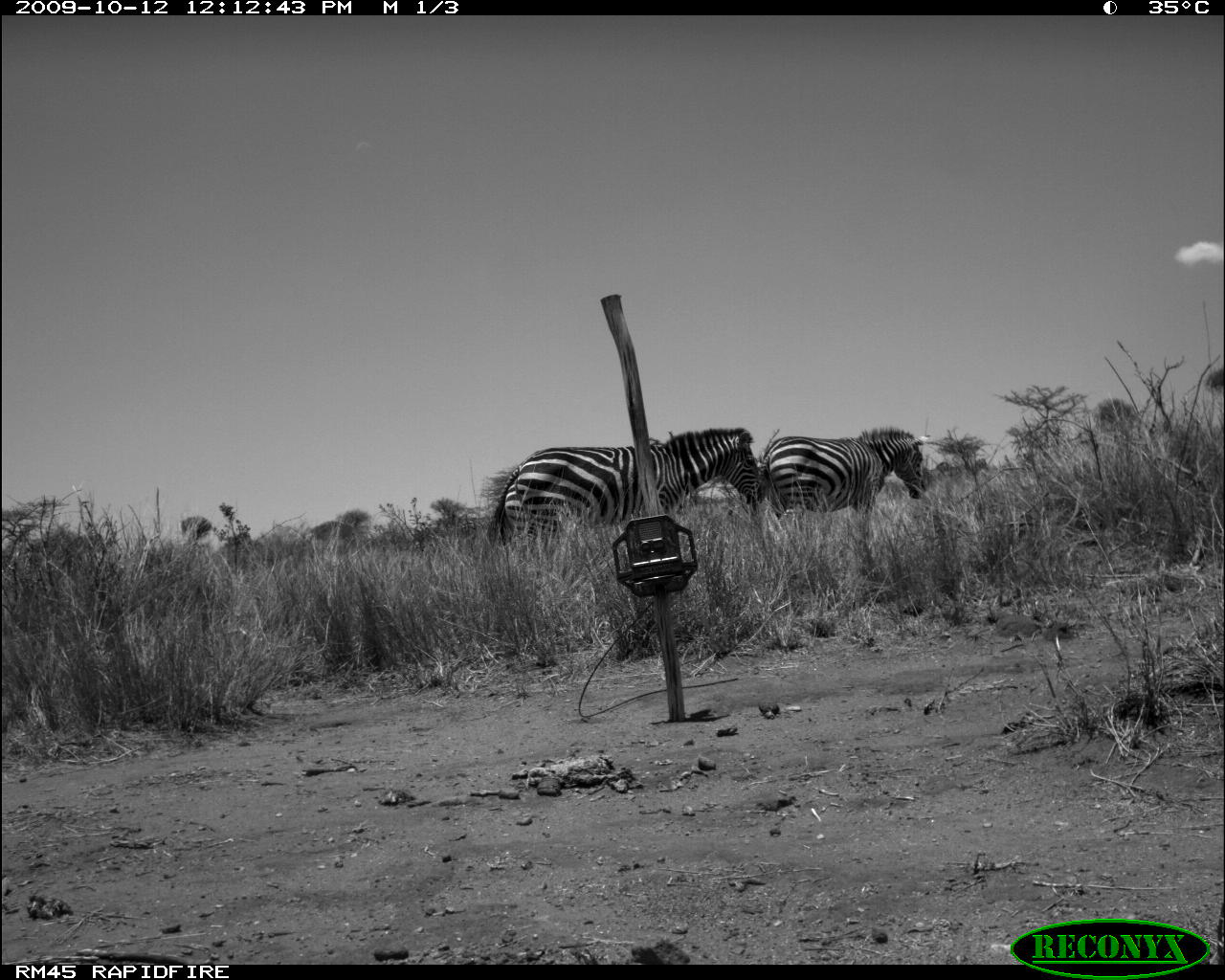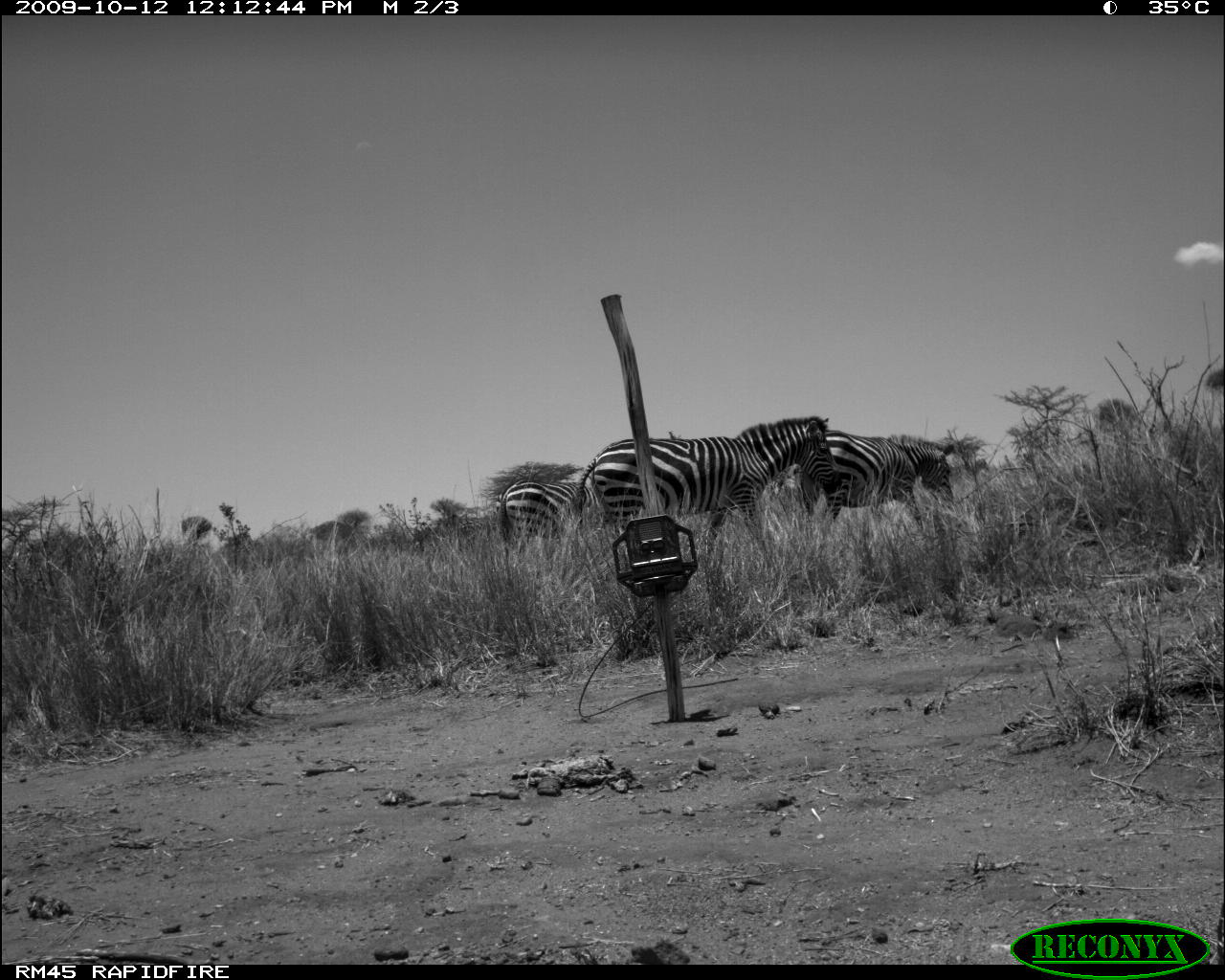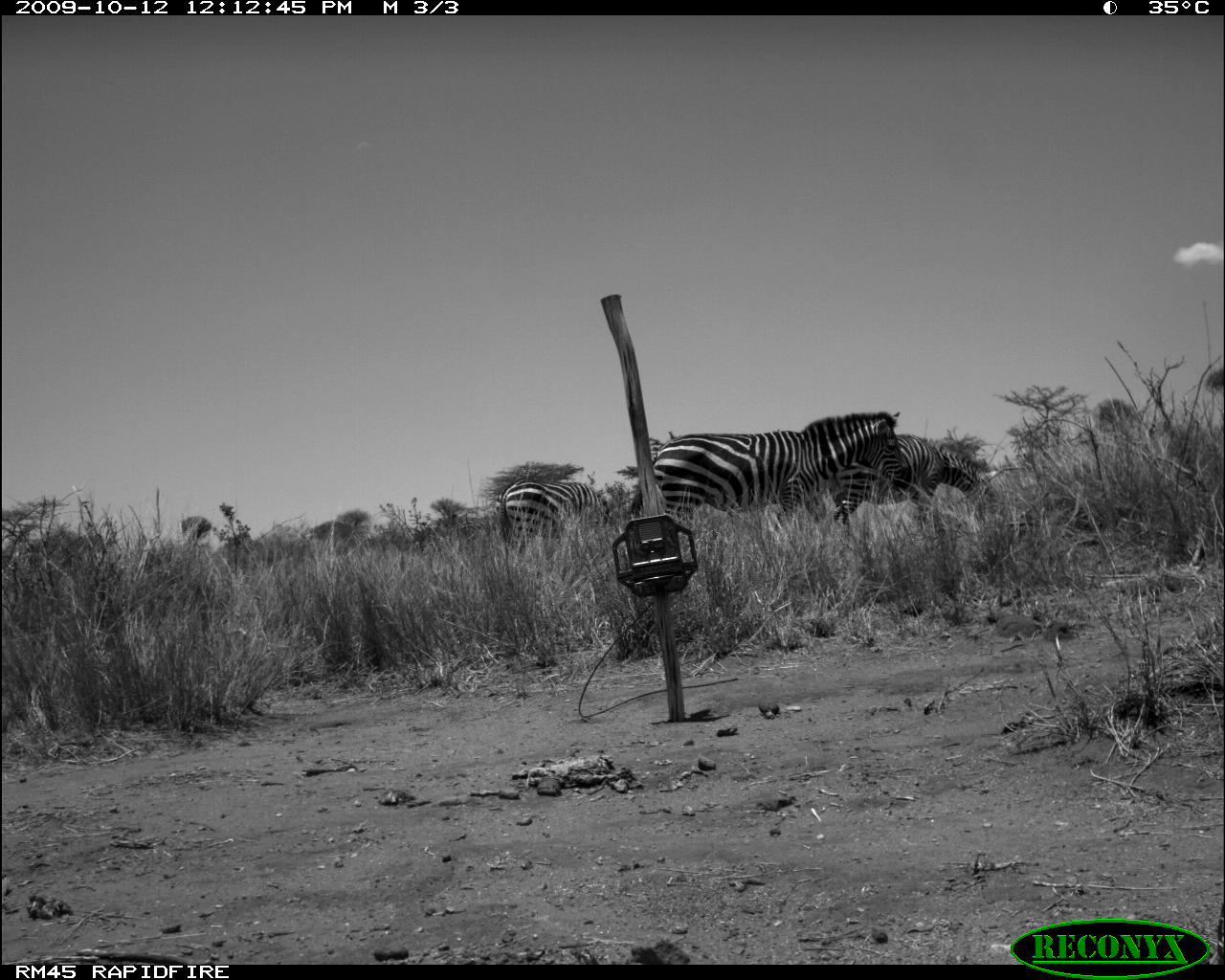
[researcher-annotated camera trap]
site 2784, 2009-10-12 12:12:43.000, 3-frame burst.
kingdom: Animalia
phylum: Chordata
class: Mammalia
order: Perissodactyla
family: Equidae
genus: Equus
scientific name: Equus quagga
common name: plains zebra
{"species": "Equus quagga (plains zebra)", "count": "2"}